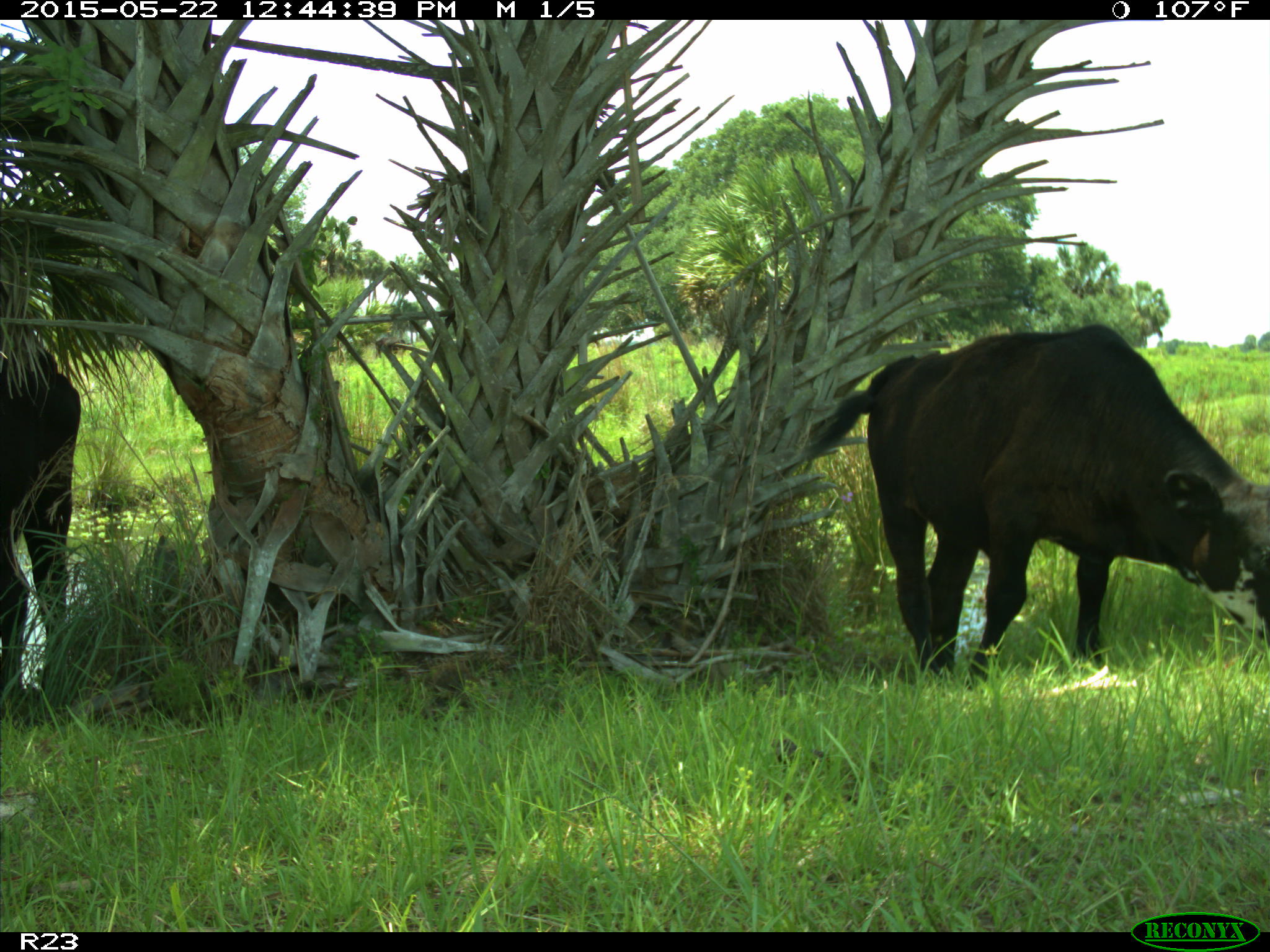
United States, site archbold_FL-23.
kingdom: Animalia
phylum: Chordata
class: Mammalia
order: Artiodactyla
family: Bovidae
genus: Bos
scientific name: Bos taurus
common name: domestic cow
Bos taurus (domestic cow).